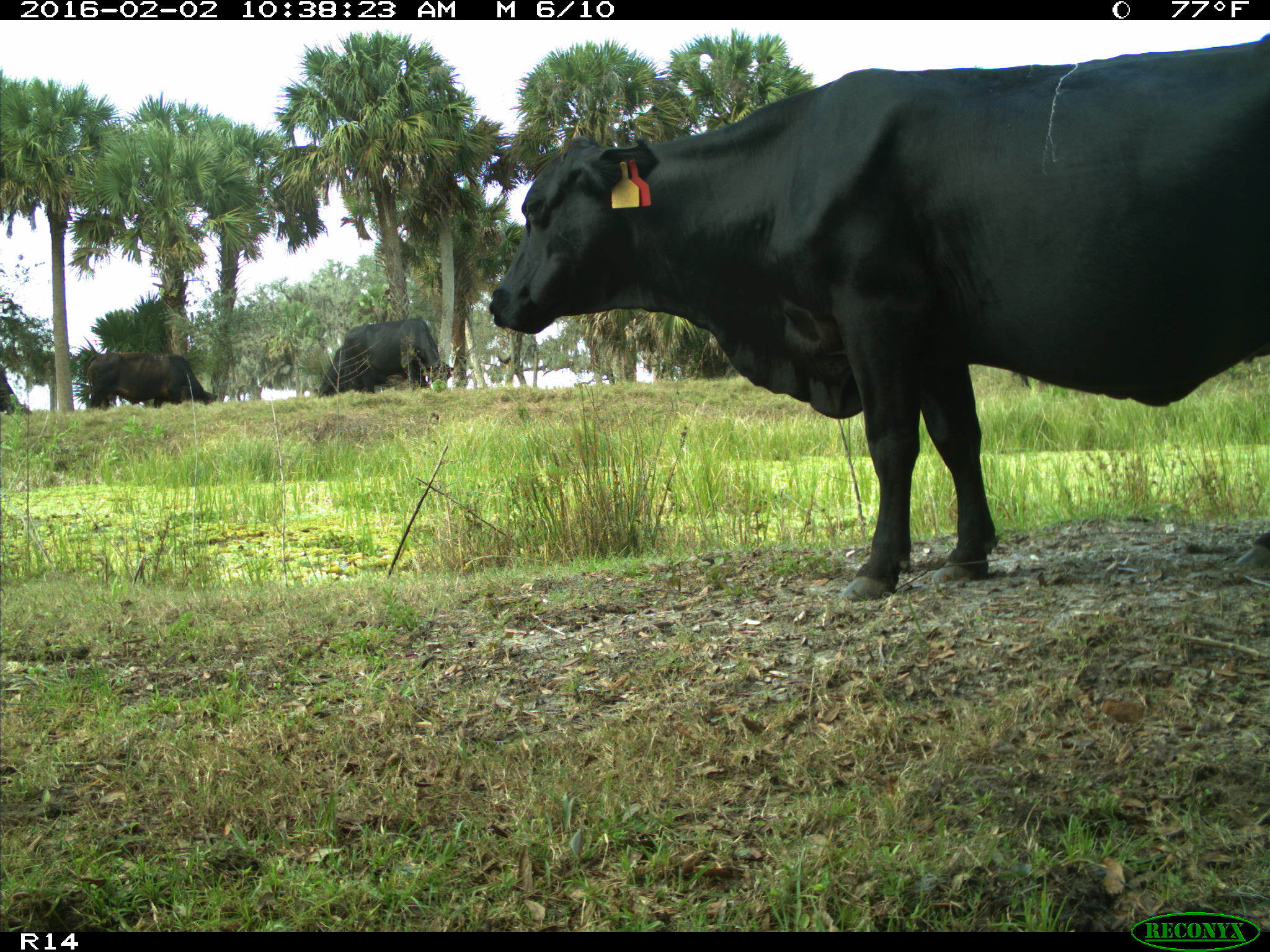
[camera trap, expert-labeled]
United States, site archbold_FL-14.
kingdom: Animalia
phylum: Chordata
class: Mammalia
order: Artiodactyla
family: Bovidae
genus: Bos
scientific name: Bos taurus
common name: domestic cow